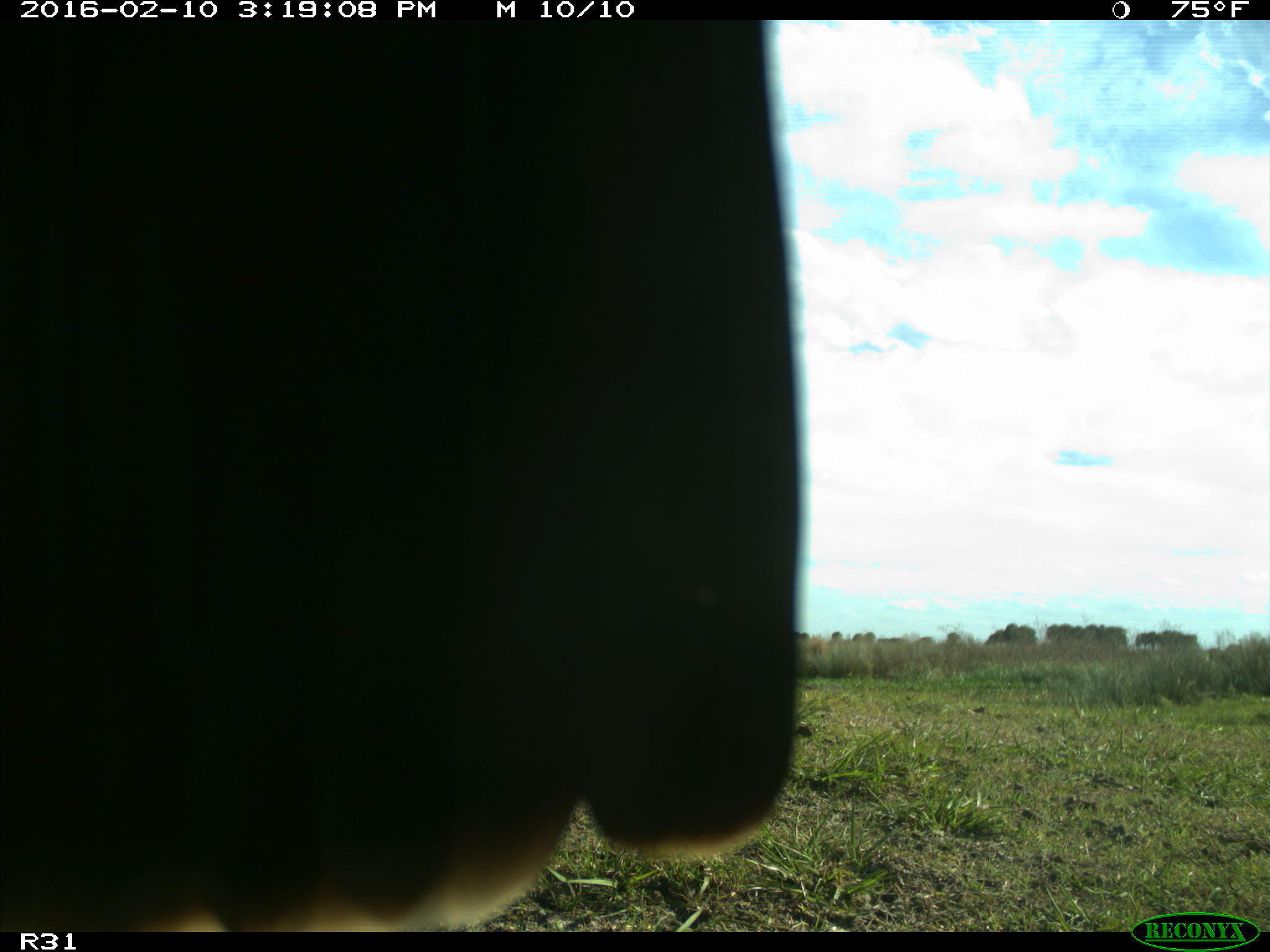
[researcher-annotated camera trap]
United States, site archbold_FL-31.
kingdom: Animalia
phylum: Chordata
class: Aves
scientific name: Aves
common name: birds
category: unidentified bird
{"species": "unidentified bird (birds) (Aves)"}